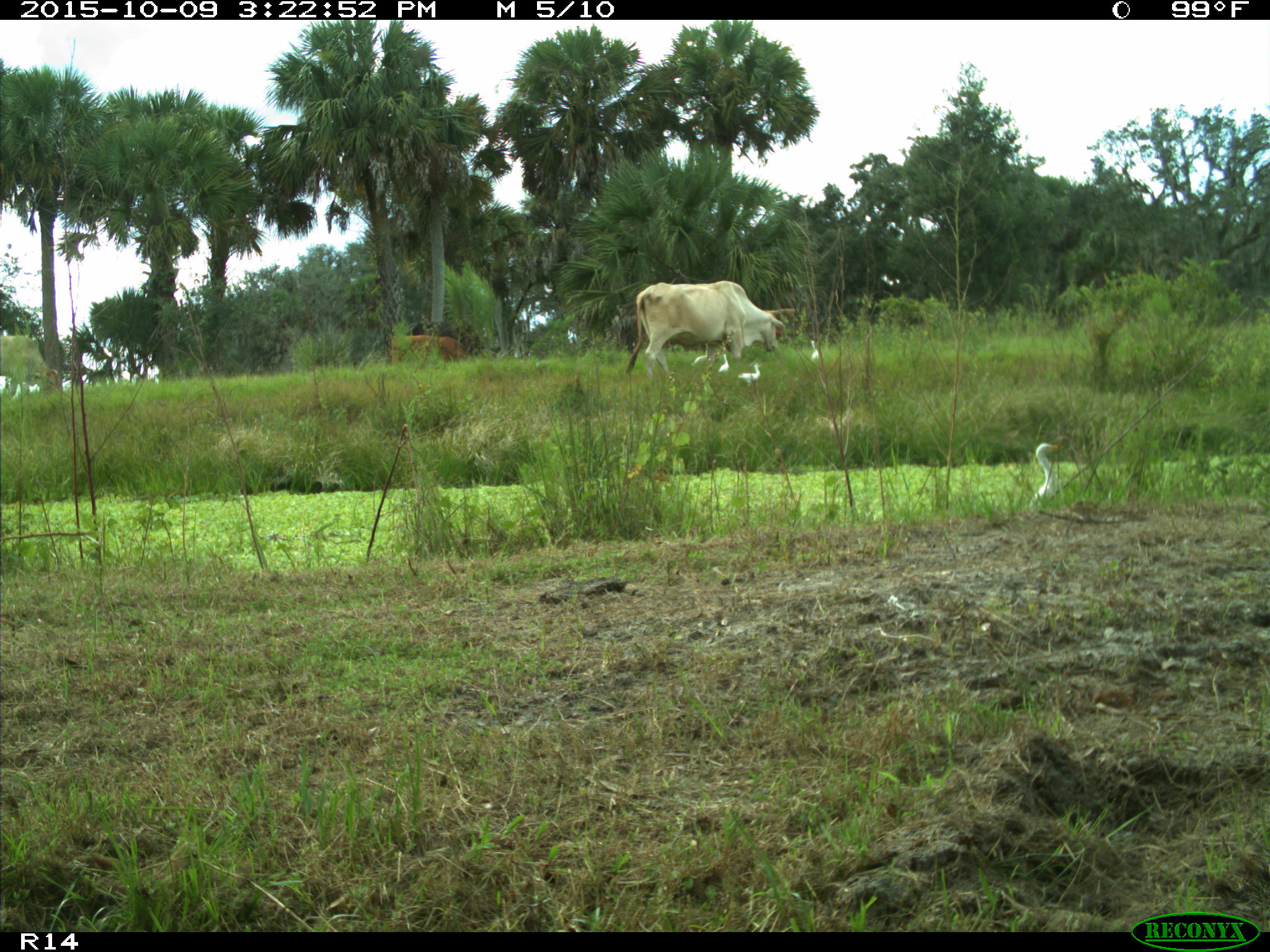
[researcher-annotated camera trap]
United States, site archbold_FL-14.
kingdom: Animalia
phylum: Chordata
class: Mammalia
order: Artiodactyla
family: Bovidae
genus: Bos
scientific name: Bos taurus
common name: domestic cow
Bos taurus (domestic cow).